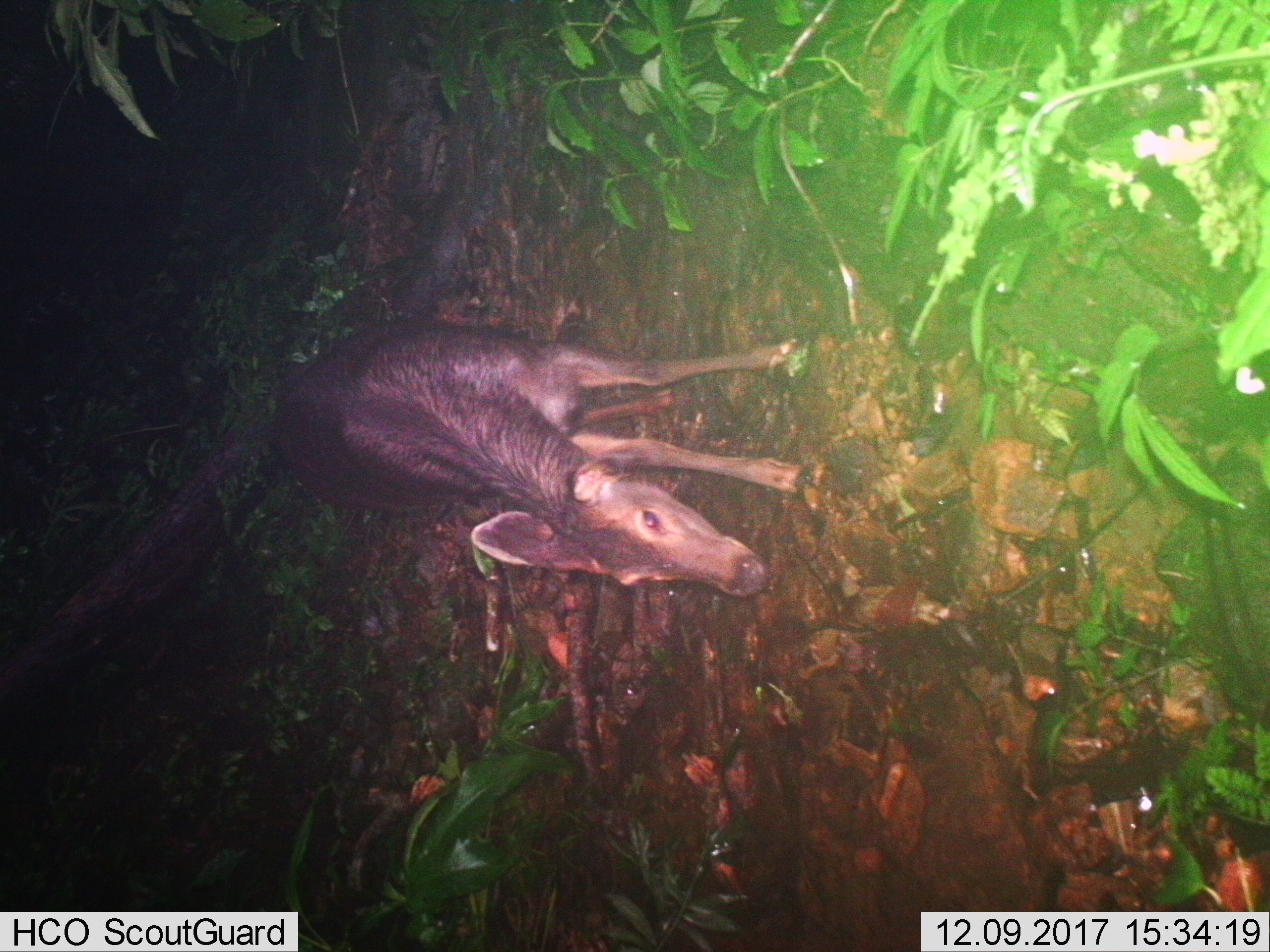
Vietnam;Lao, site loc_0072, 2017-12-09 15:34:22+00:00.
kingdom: Animalia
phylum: Chordata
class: Mammalia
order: Artiodactyla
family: Cervidae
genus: Rusa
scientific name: Rusa unicolor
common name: sambar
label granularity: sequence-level